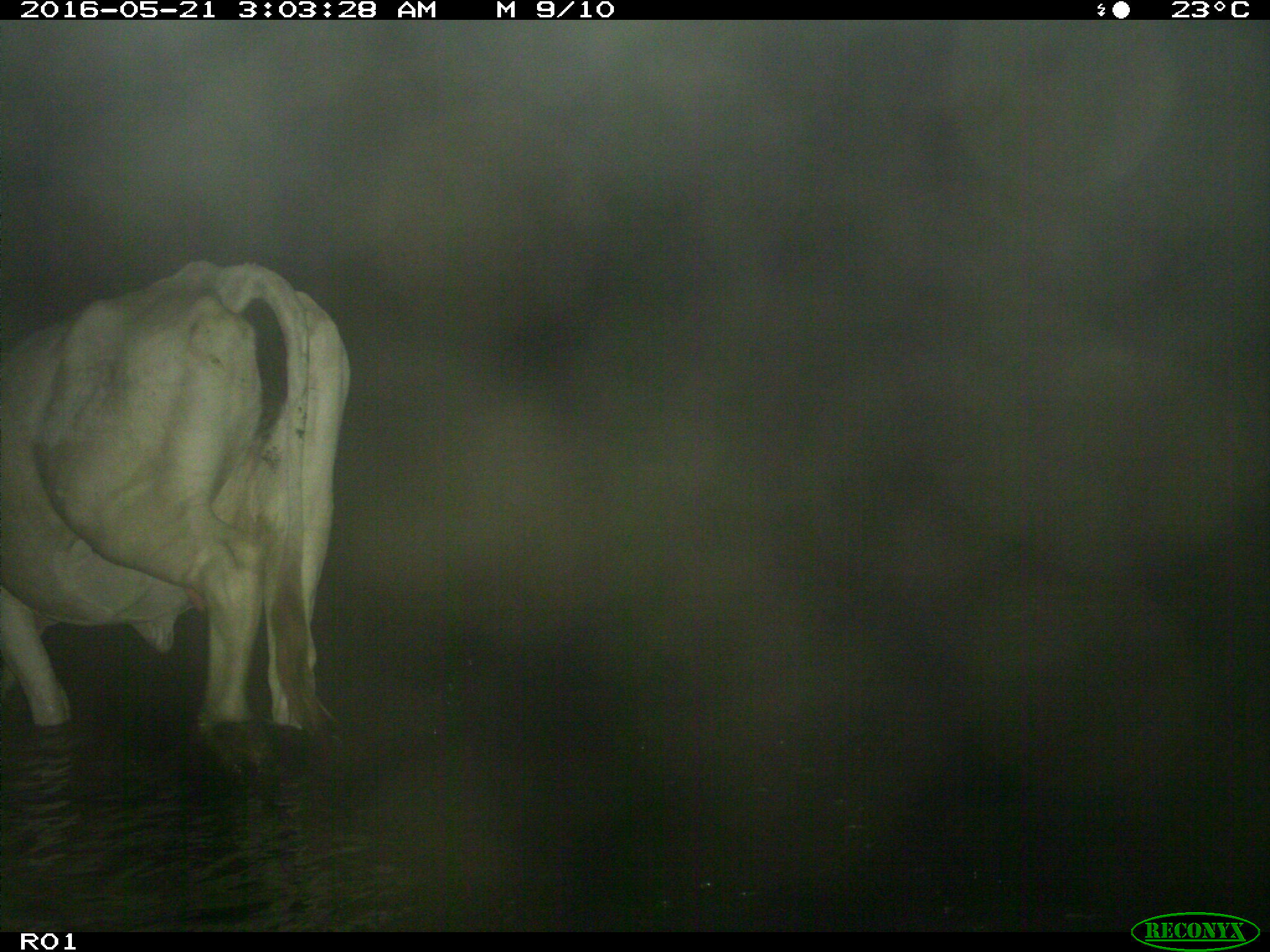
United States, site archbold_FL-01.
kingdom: Animalia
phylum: Chordata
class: Mammalia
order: Artiodactyla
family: Bovidae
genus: Bos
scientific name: Bos taurus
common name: domestic cow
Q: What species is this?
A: Bos taurus (domestic cow).